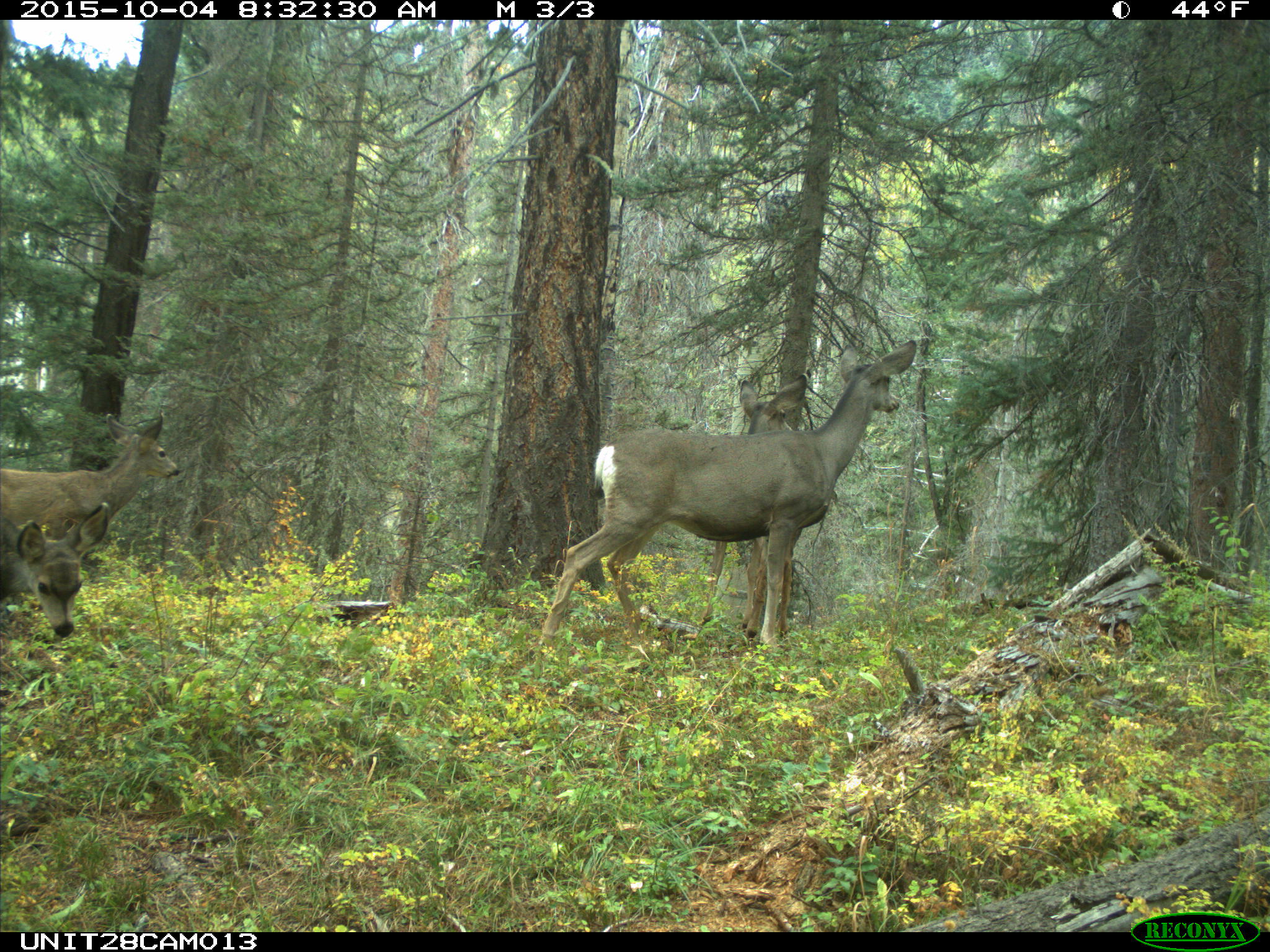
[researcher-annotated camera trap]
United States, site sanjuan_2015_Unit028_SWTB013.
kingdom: Animalia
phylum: Chordata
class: Mammalia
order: Artiodactyla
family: Cervidae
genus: Odocoileus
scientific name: Odocoileus hemionus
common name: mule deer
Odocoileus hemionus (mule deer).